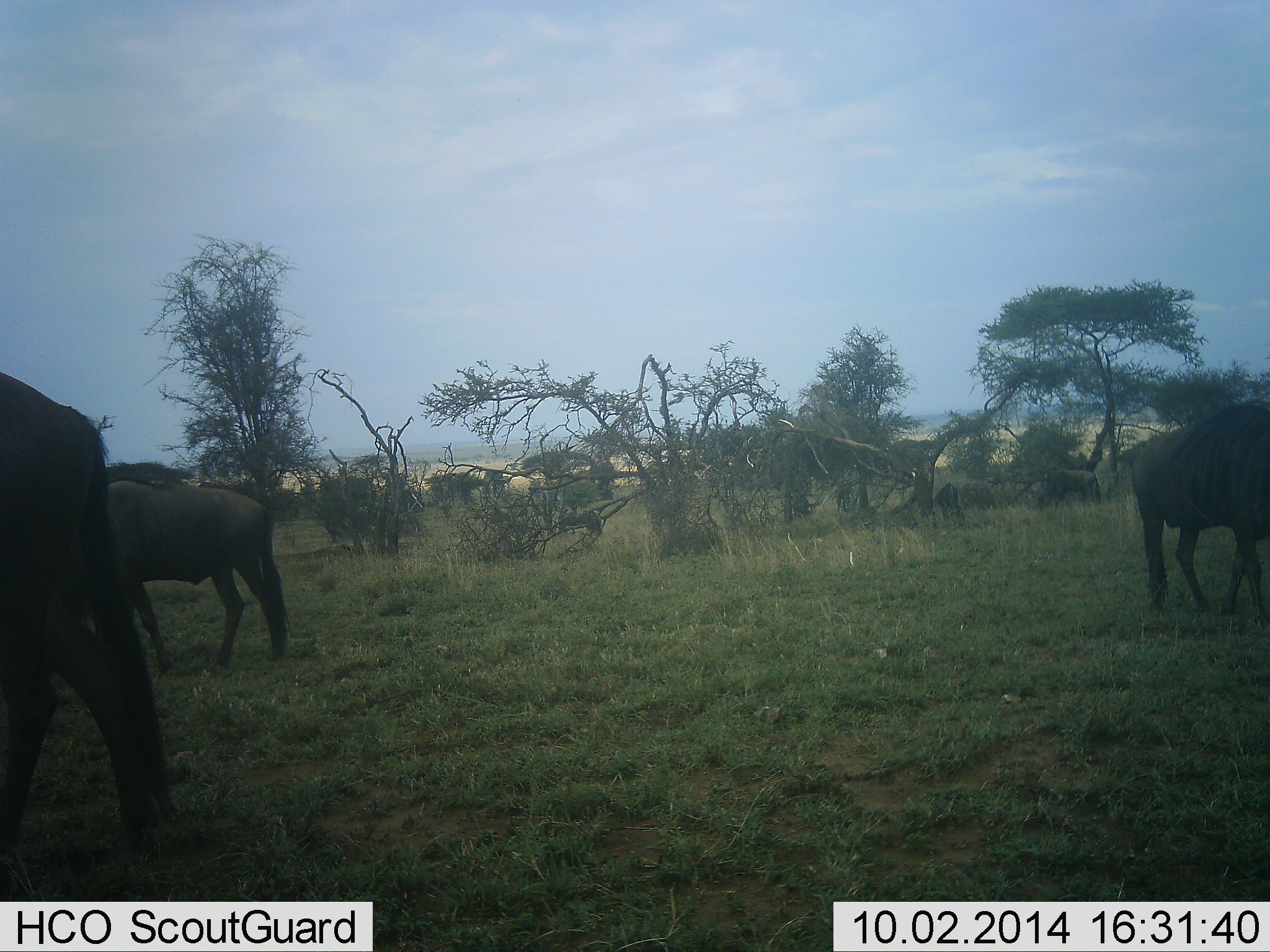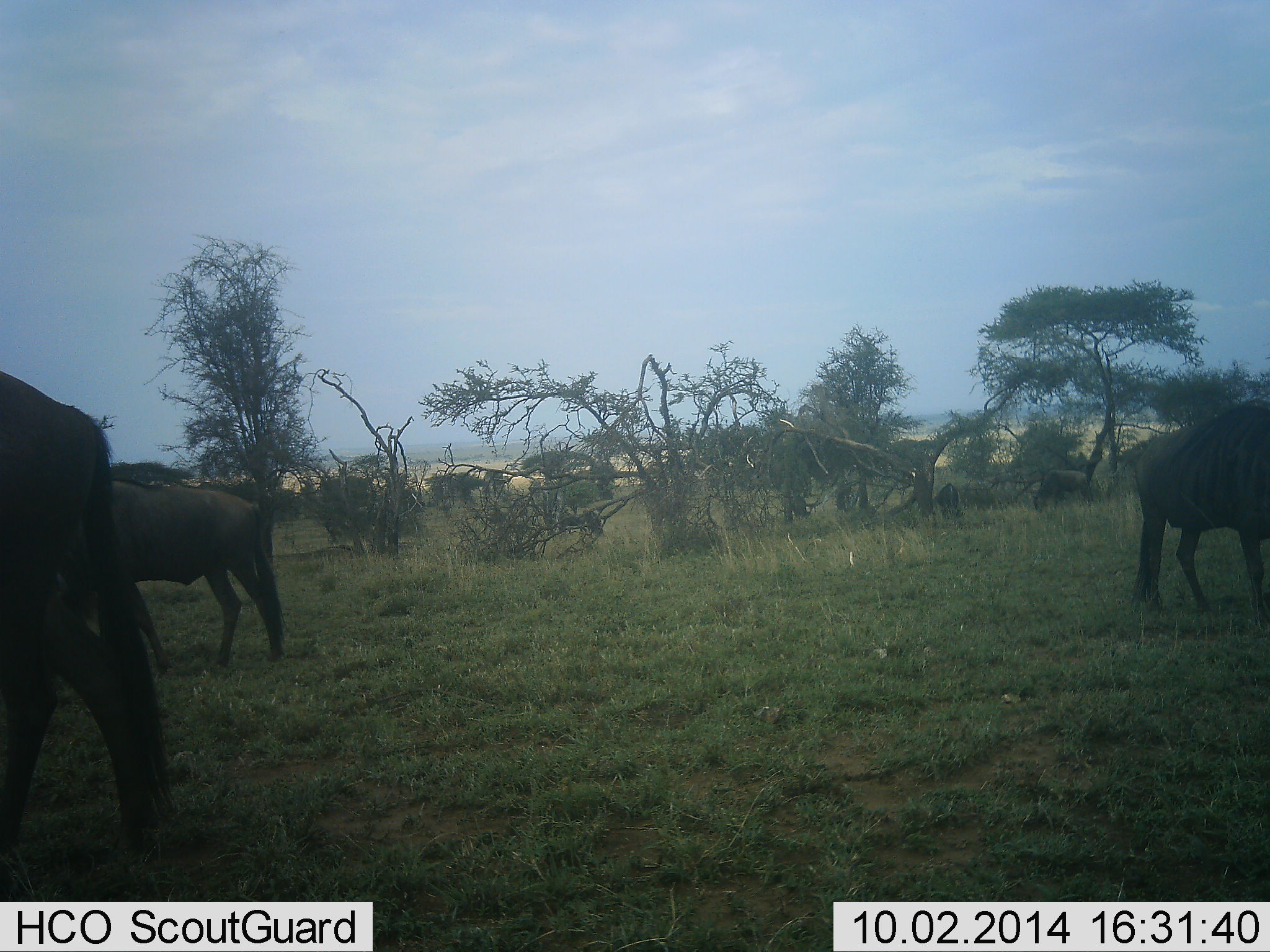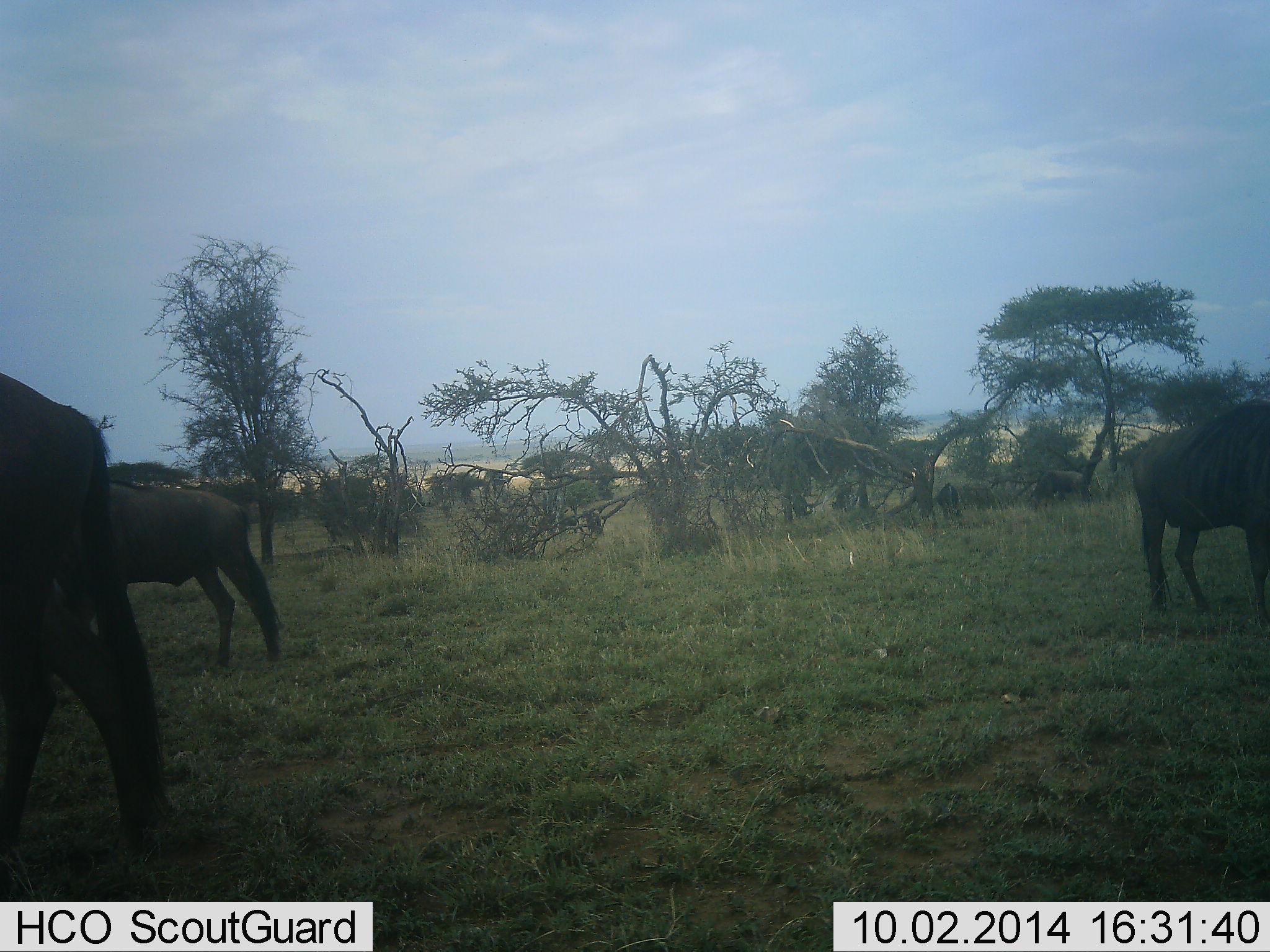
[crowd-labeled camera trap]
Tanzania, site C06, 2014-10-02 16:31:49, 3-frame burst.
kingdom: Animalia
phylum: Chordata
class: Mammalia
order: Artiodactyla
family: Bovidae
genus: Connochaetes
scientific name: Connochaetes taurinus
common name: blue wildebeest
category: wildebeest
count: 10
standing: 60%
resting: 10%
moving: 0%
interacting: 0%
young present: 0%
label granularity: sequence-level